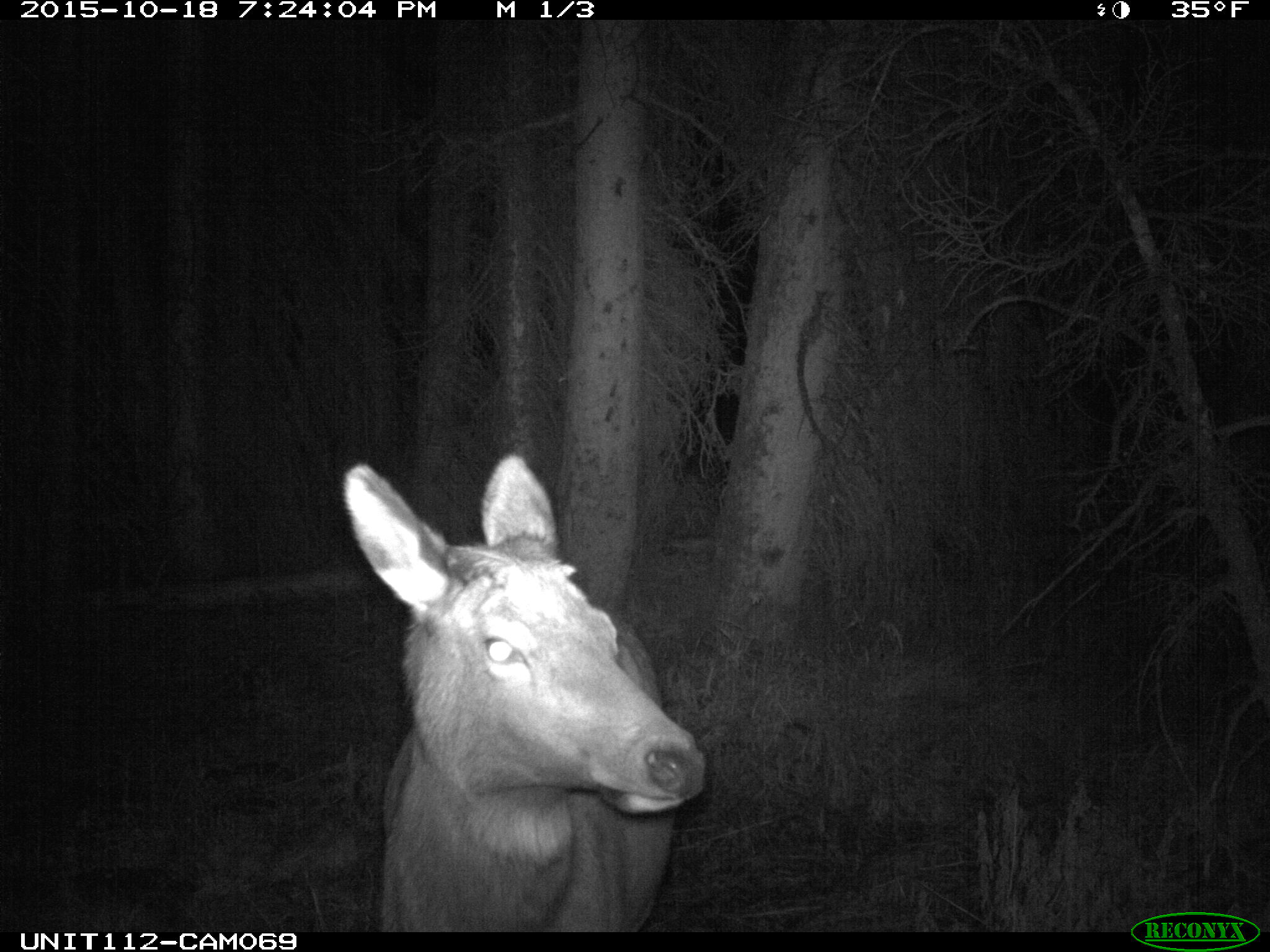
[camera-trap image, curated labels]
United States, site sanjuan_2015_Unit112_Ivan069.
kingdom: Animalia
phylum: Chordata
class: Mammalia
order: Artiodactyla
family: Cervidae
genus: Cervus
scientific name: Cervus elaphus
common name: red deer